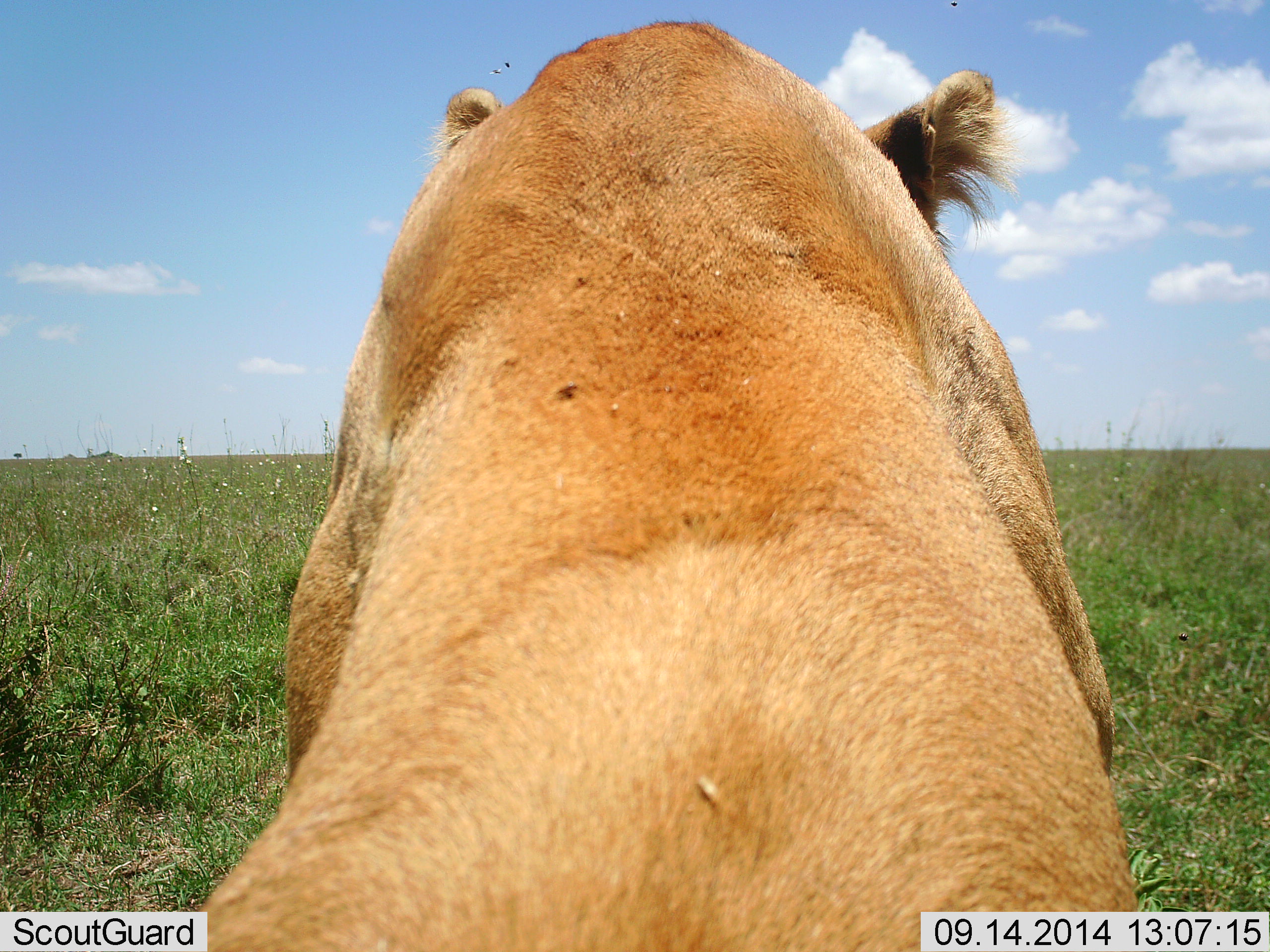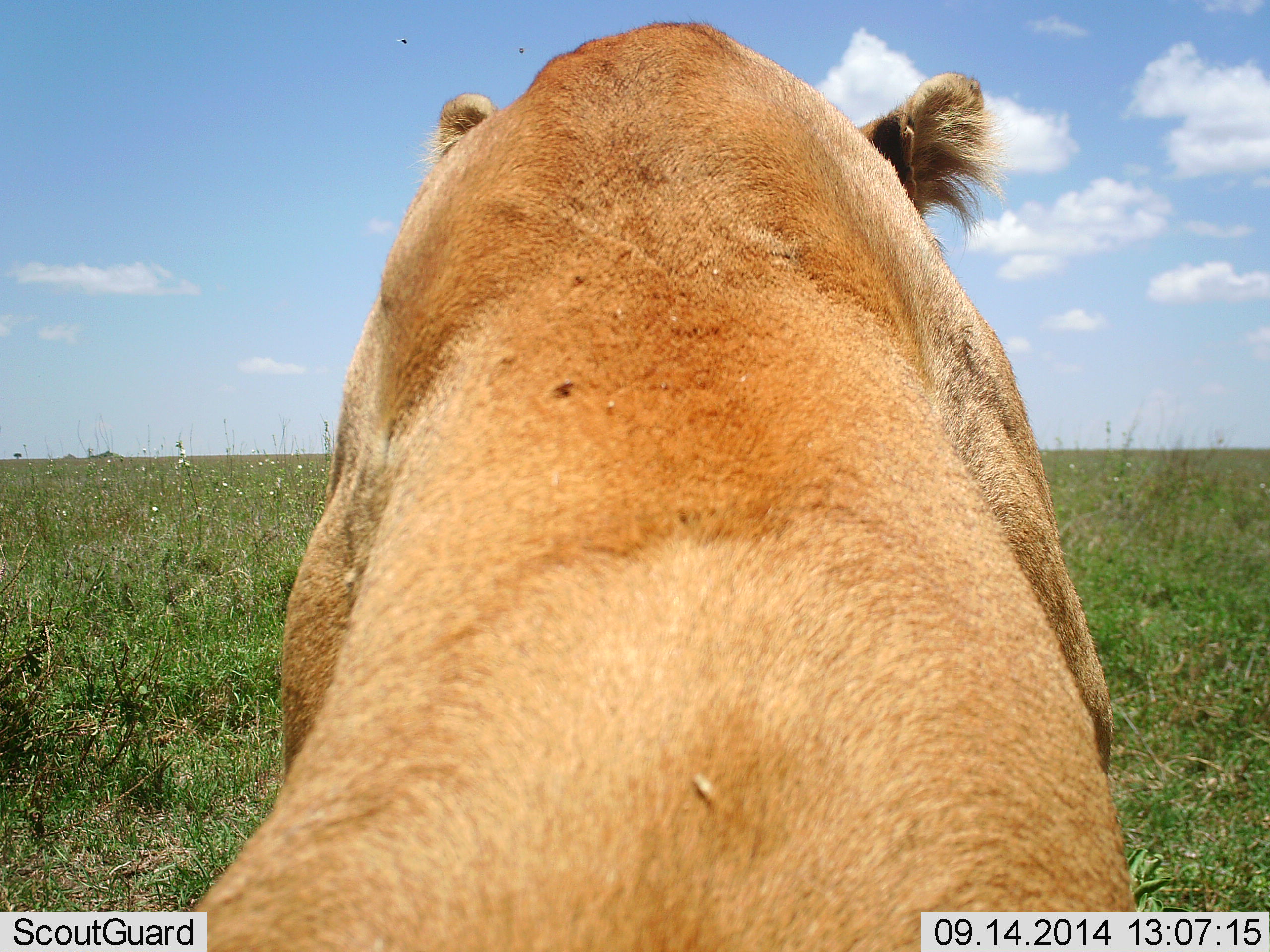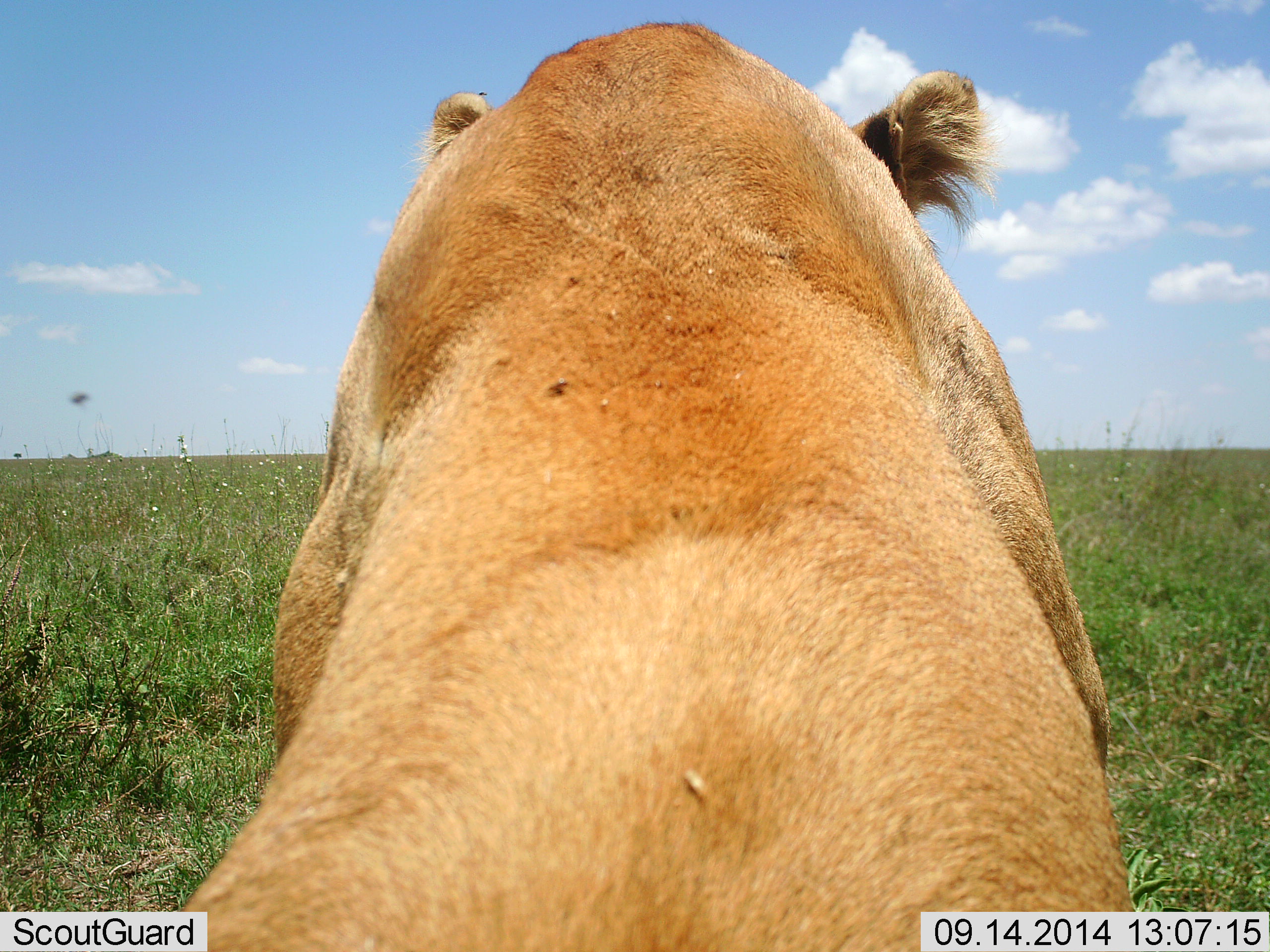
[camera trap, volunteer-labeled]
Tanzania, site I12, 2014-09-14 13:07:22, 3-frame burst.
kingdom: Animalia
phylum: Chordata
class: Mammalia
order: Carnivora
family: Felidae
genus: Panthera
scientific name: Panthera leo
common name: lion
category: lionfemale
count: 1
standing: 0%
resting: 92%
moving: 8%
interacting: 0%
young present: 0%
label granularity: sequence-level